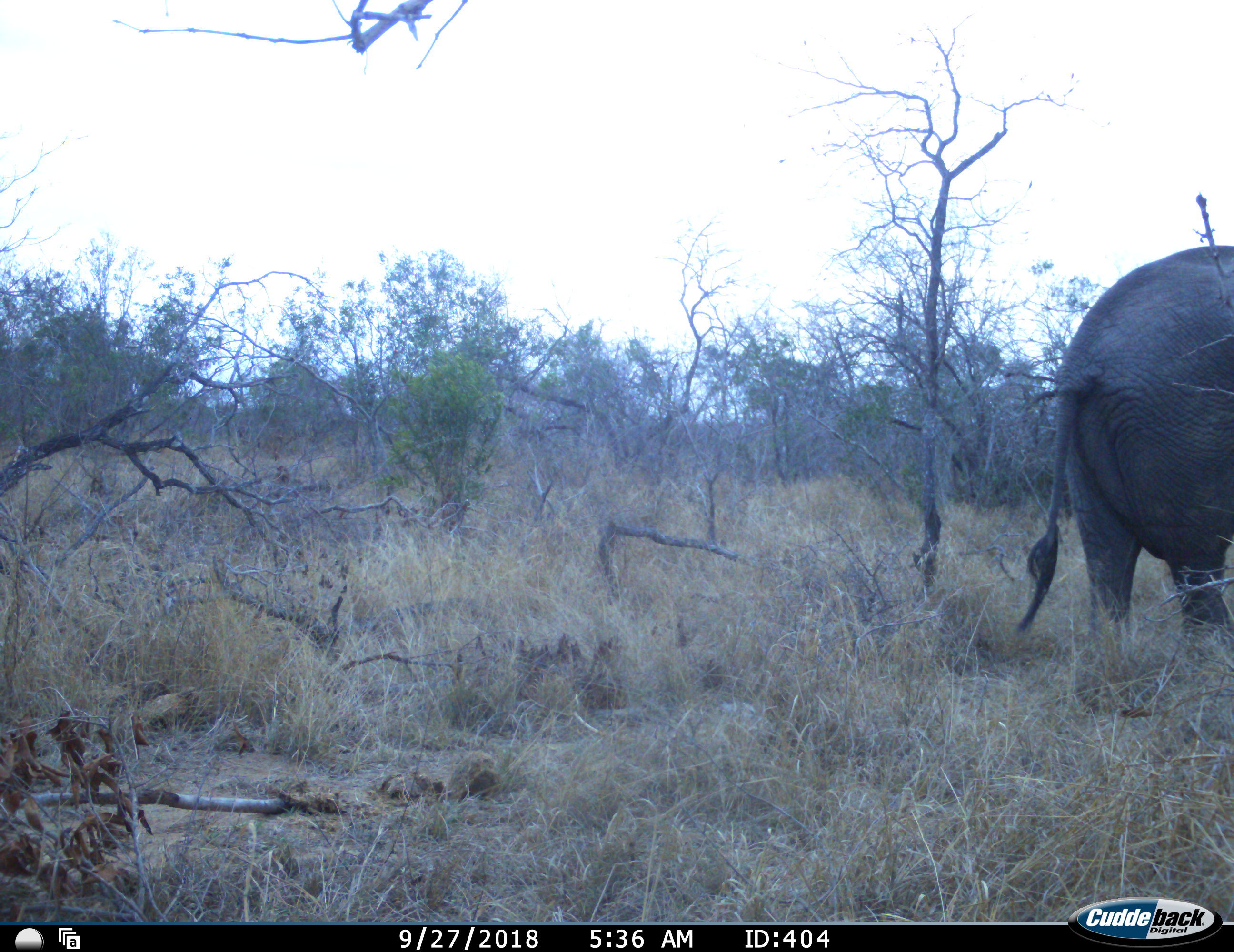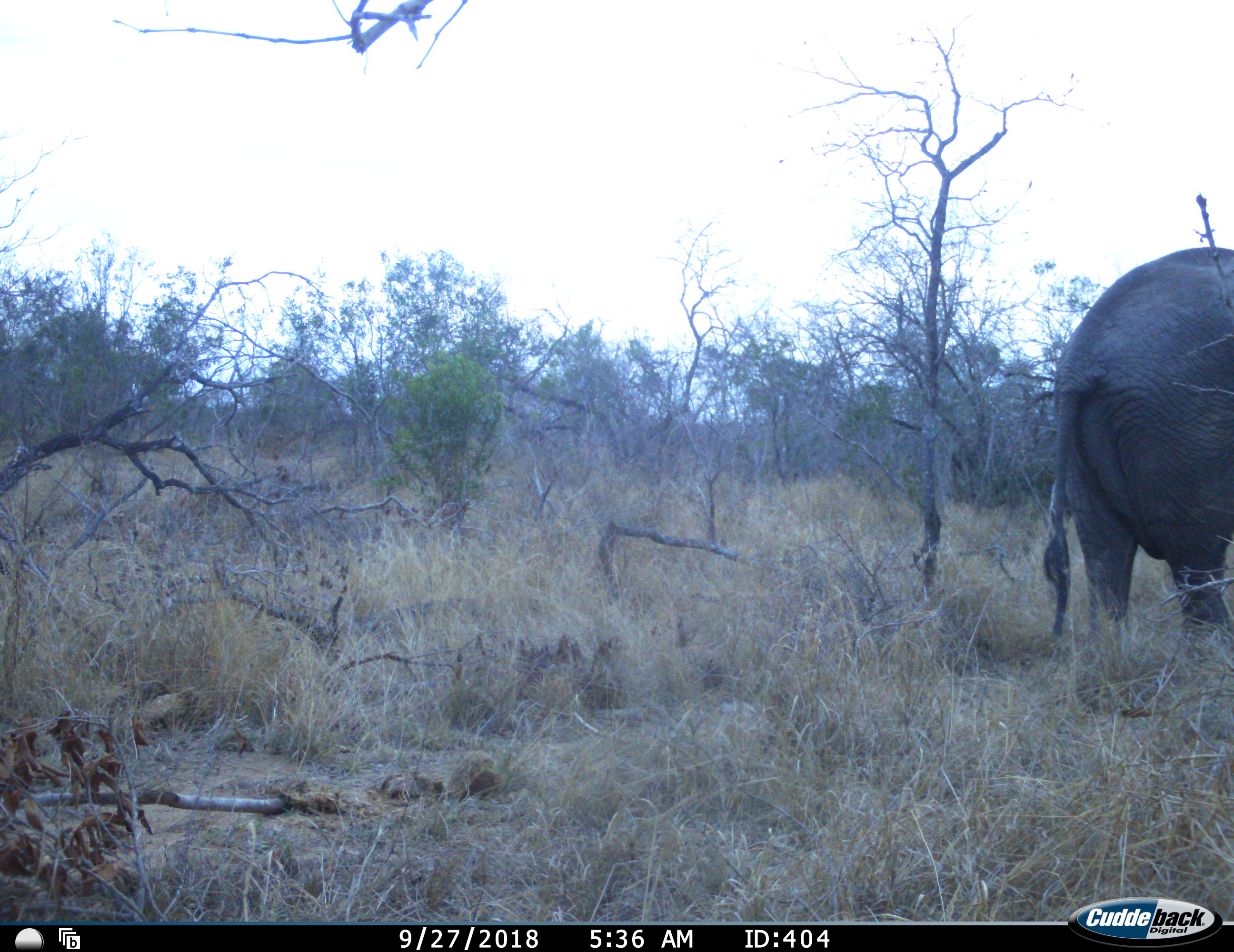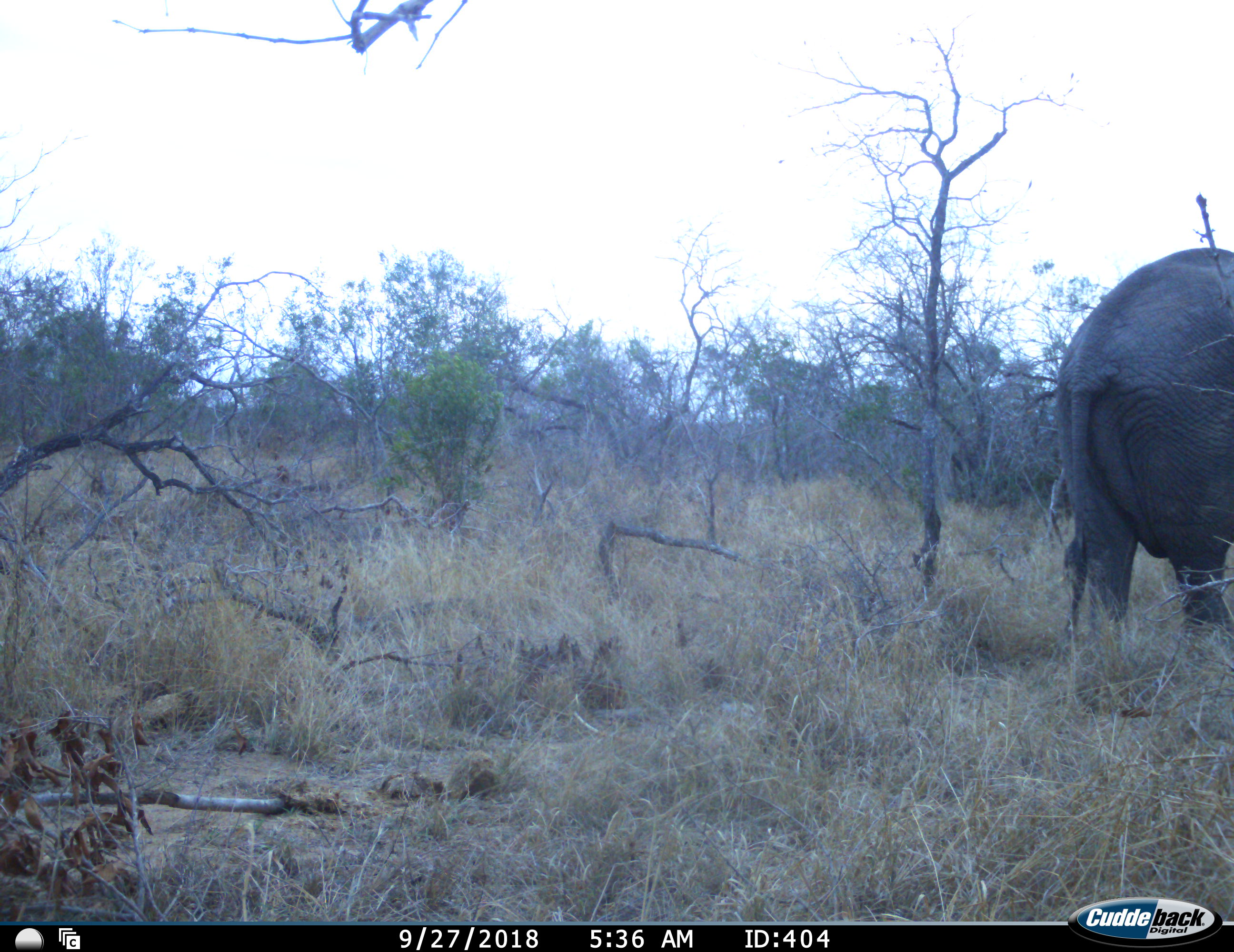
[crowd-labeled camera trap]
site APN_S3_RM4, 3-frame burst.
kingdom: Animalia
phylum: Chordata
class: Mammalia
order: Proboscidea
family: Elephantidae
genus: Loxodonta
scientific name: Loxodonta africana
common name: african bush elephant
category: elephant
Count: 1.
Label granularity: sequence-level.